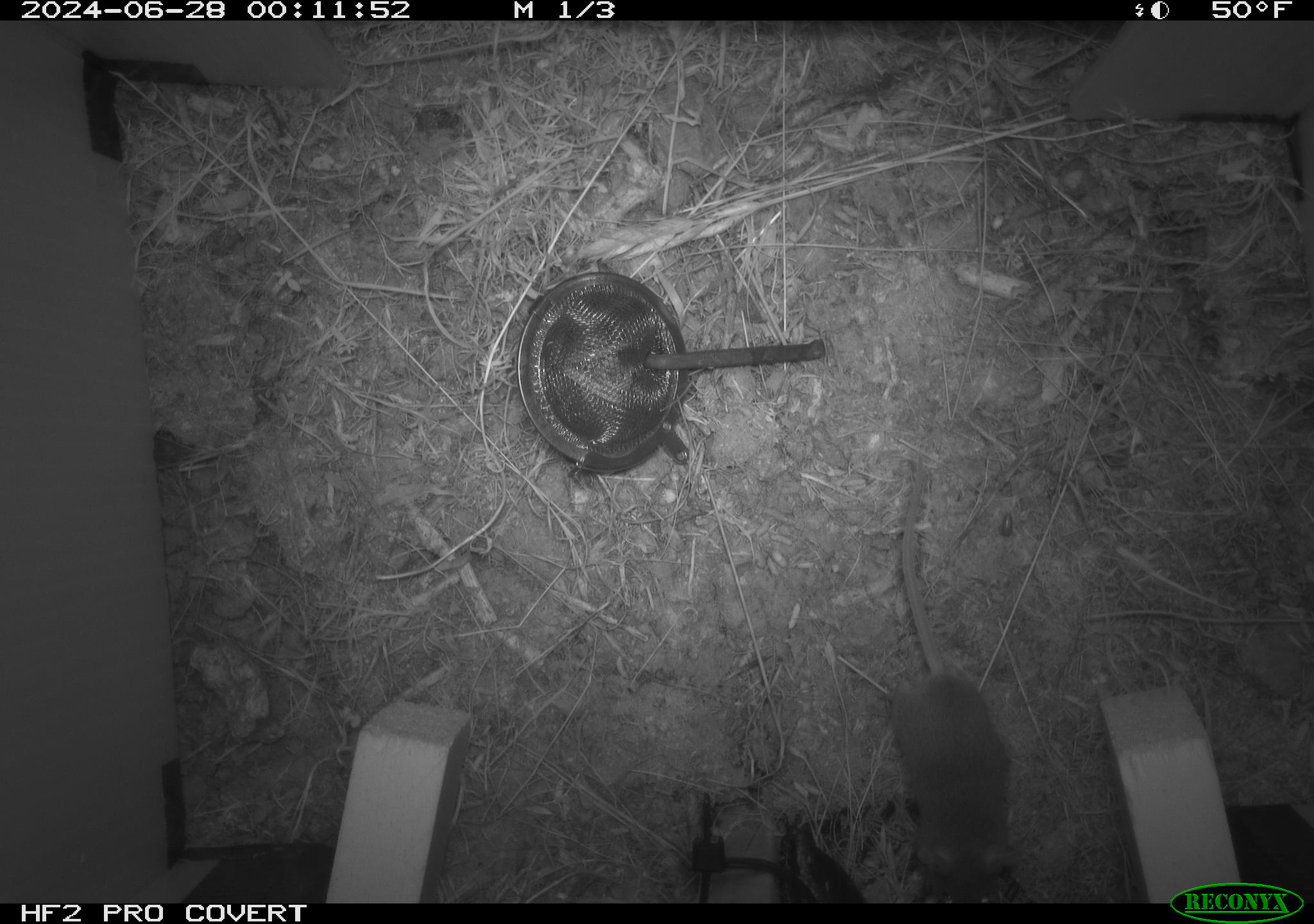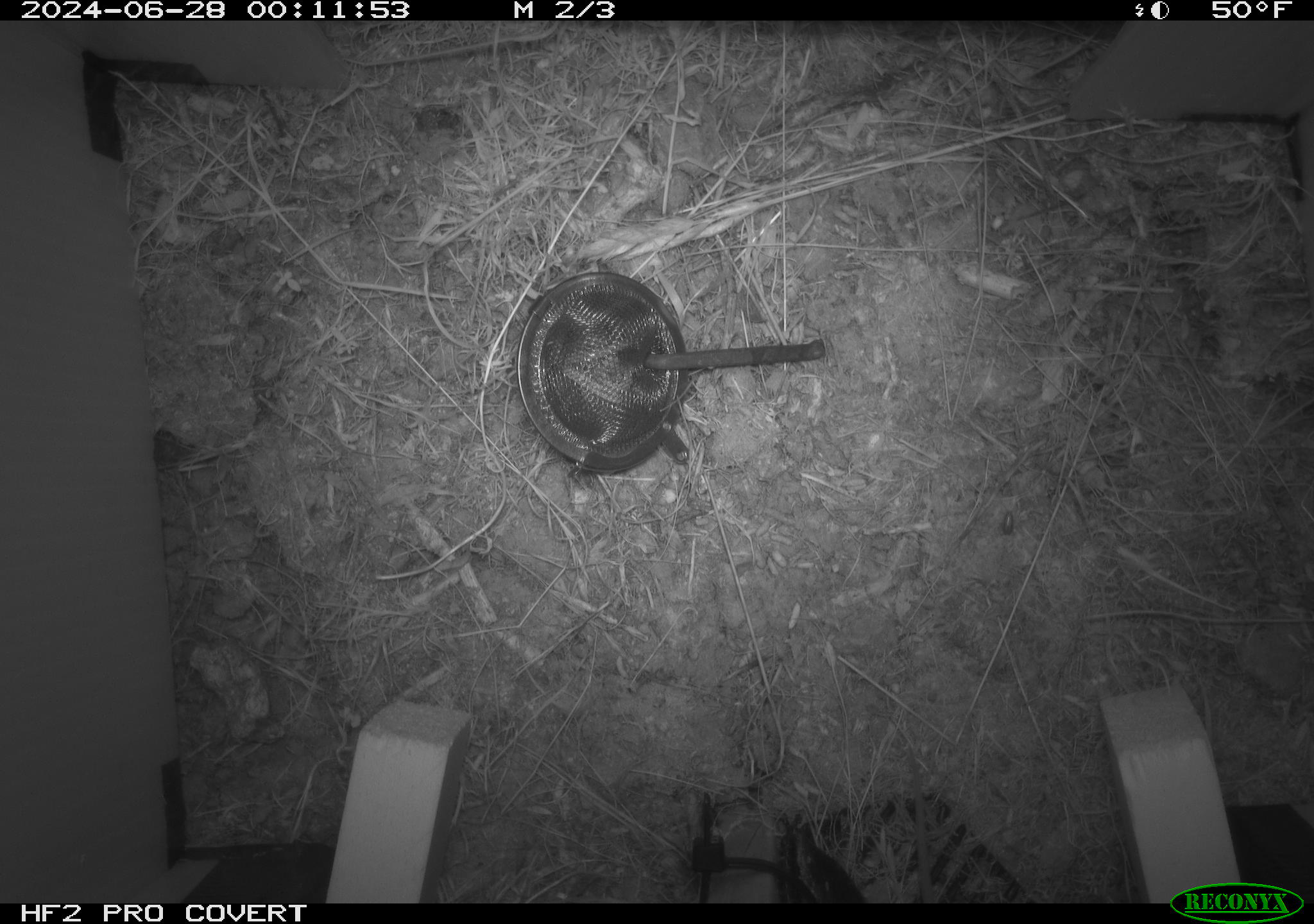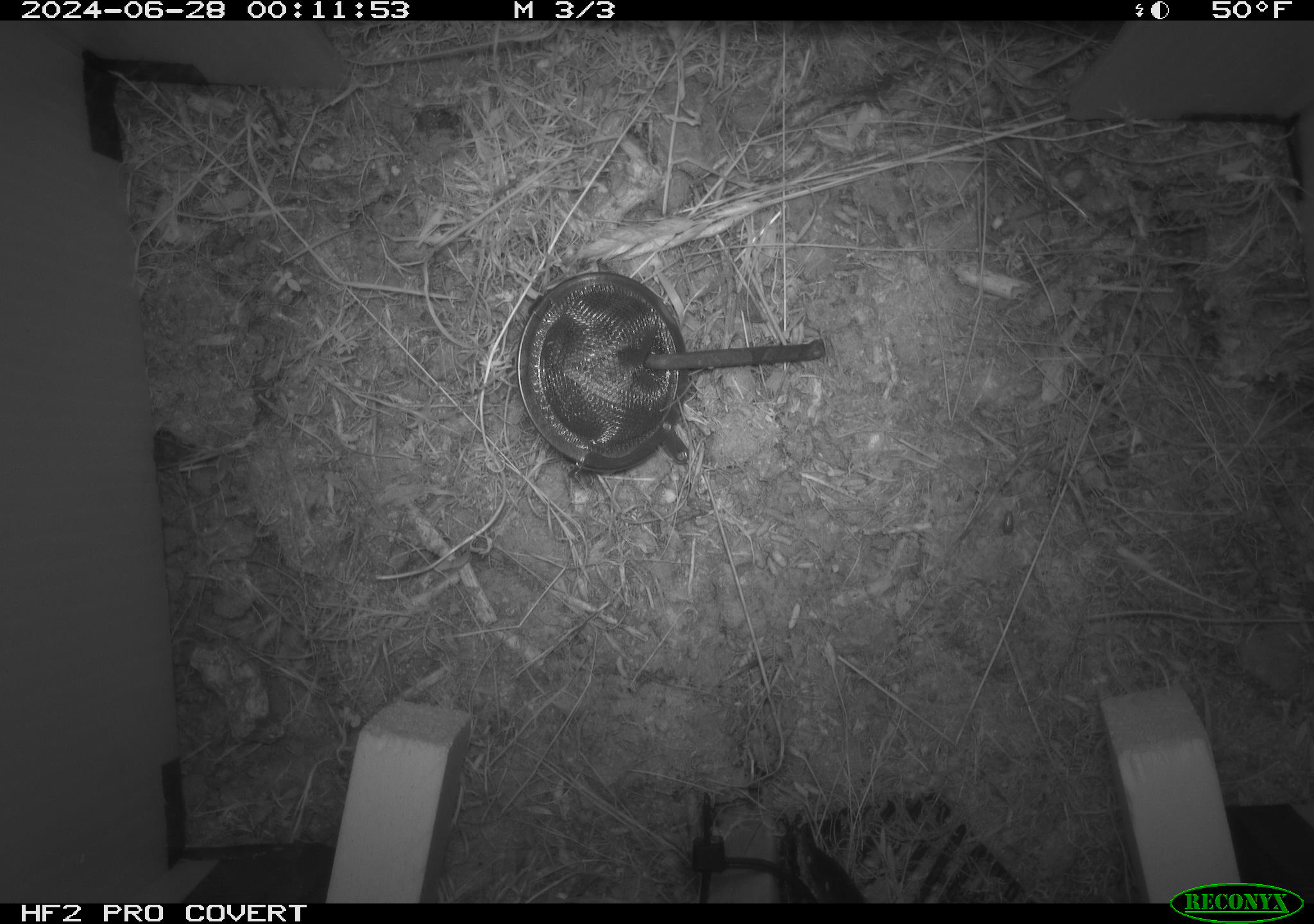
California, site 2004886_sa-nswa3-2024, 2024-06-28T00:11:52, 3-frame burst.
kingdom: Animalia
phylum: Chordata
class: Mammalia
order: Rodentia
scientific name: Rodentia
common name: rodent